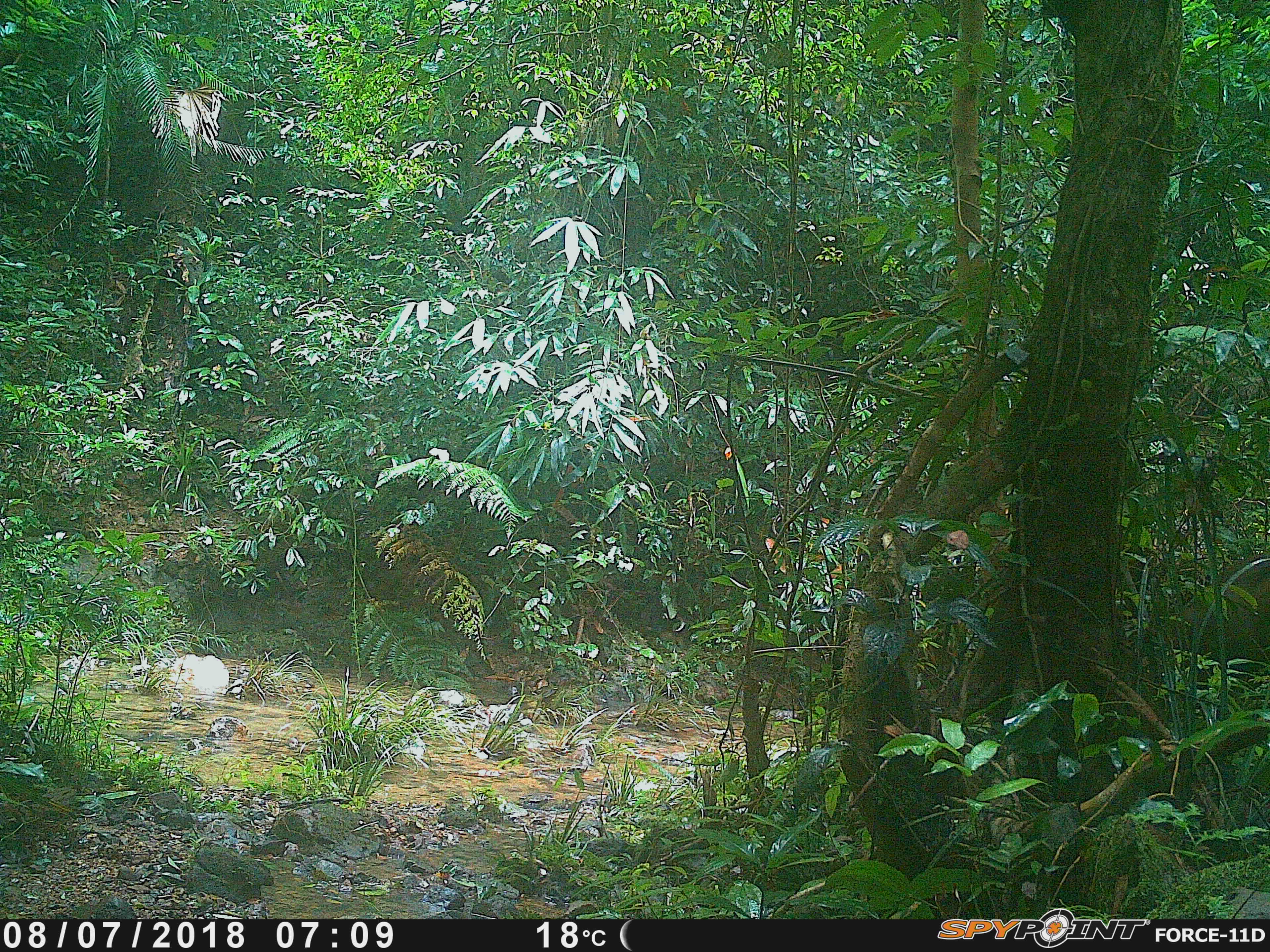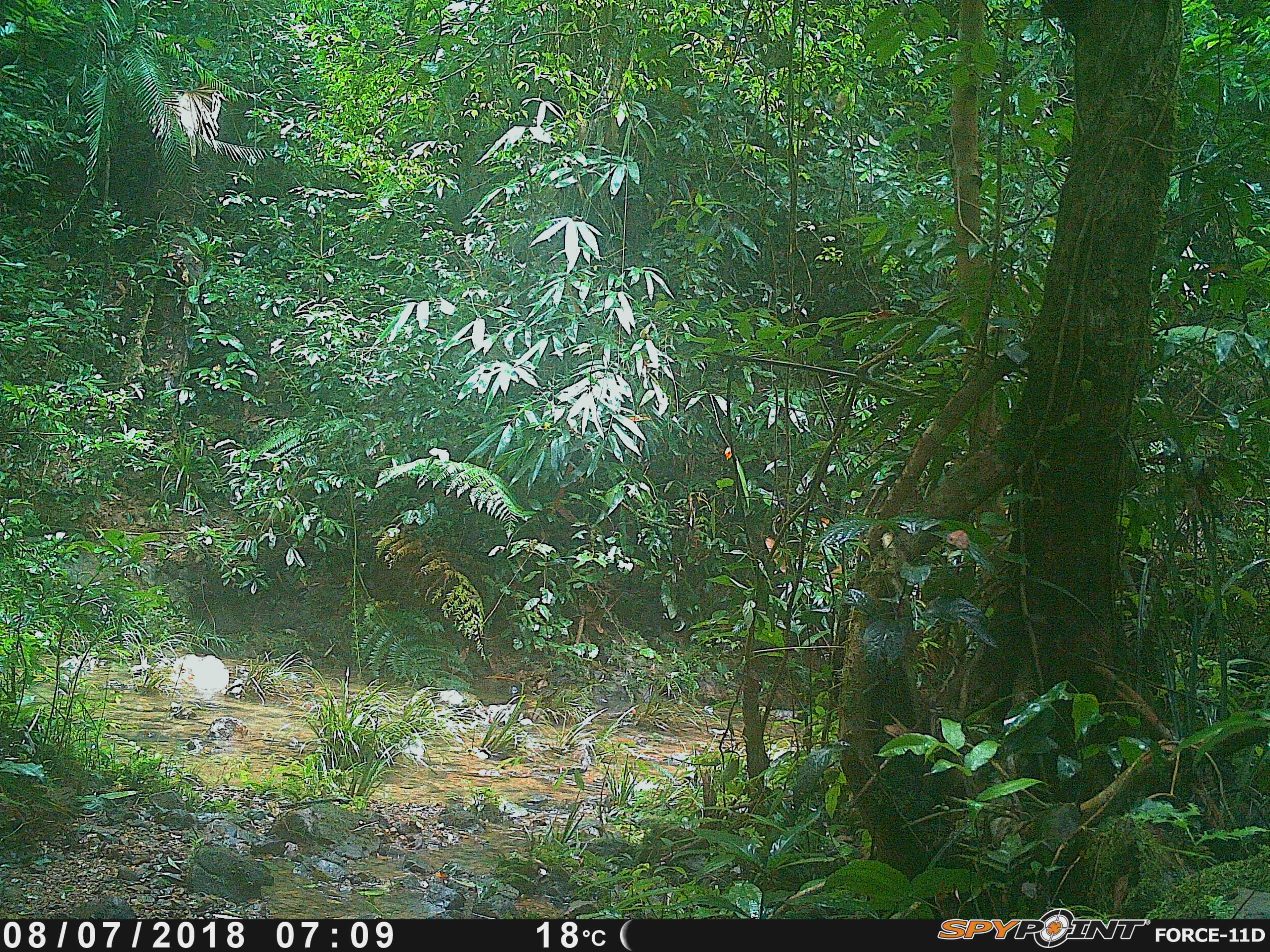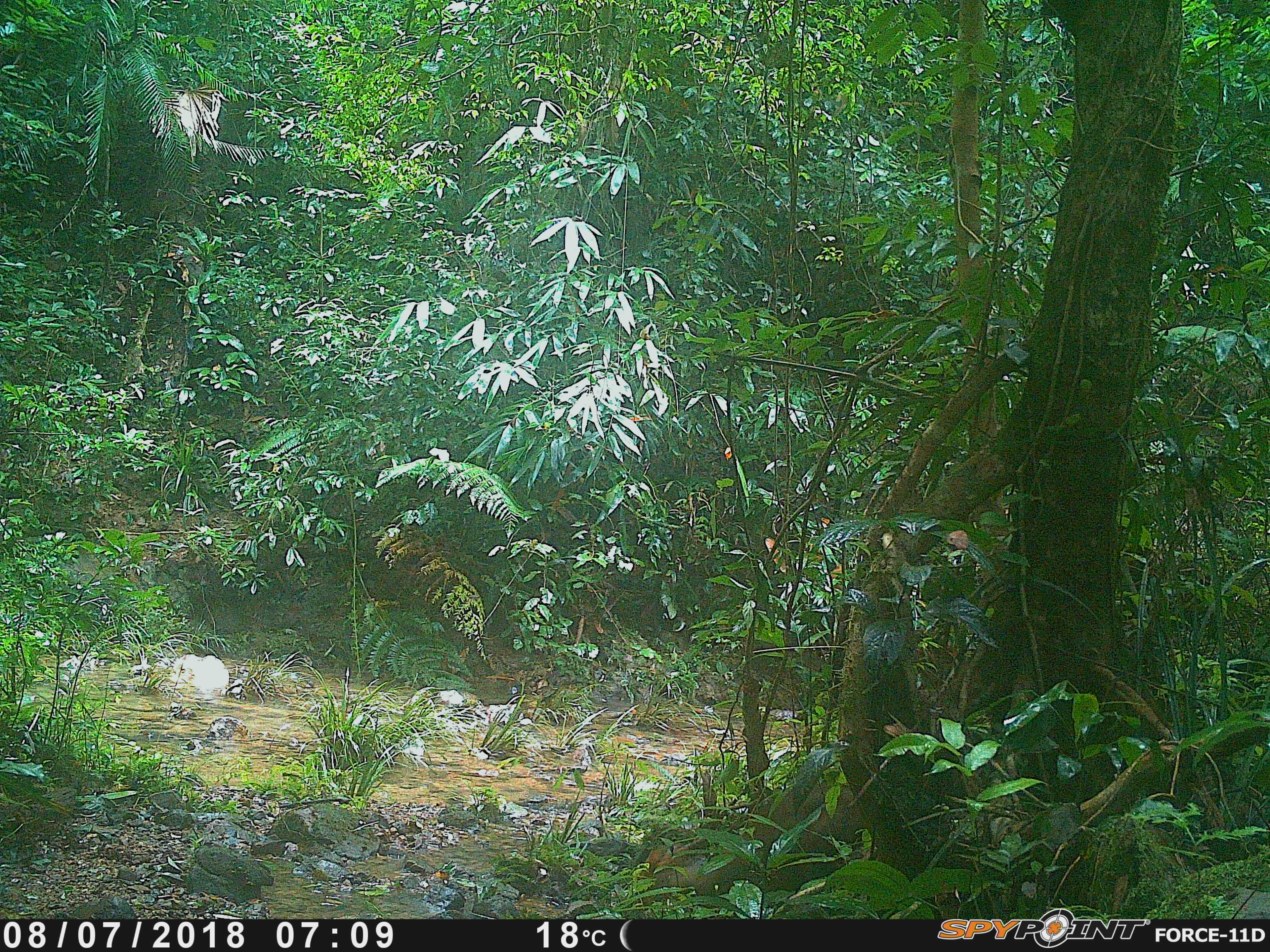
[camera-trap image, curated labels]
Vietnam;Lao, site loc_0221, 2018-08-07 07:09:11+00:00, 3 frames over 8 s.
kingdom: Animalia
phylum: Chordata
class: Mammalia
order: Artiodactyla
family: Cervidae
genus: Muntiacus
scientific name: Muntiacus rooseveltorum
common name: roosevelt's muntjac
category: roosevelts muntjac group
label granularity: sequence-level